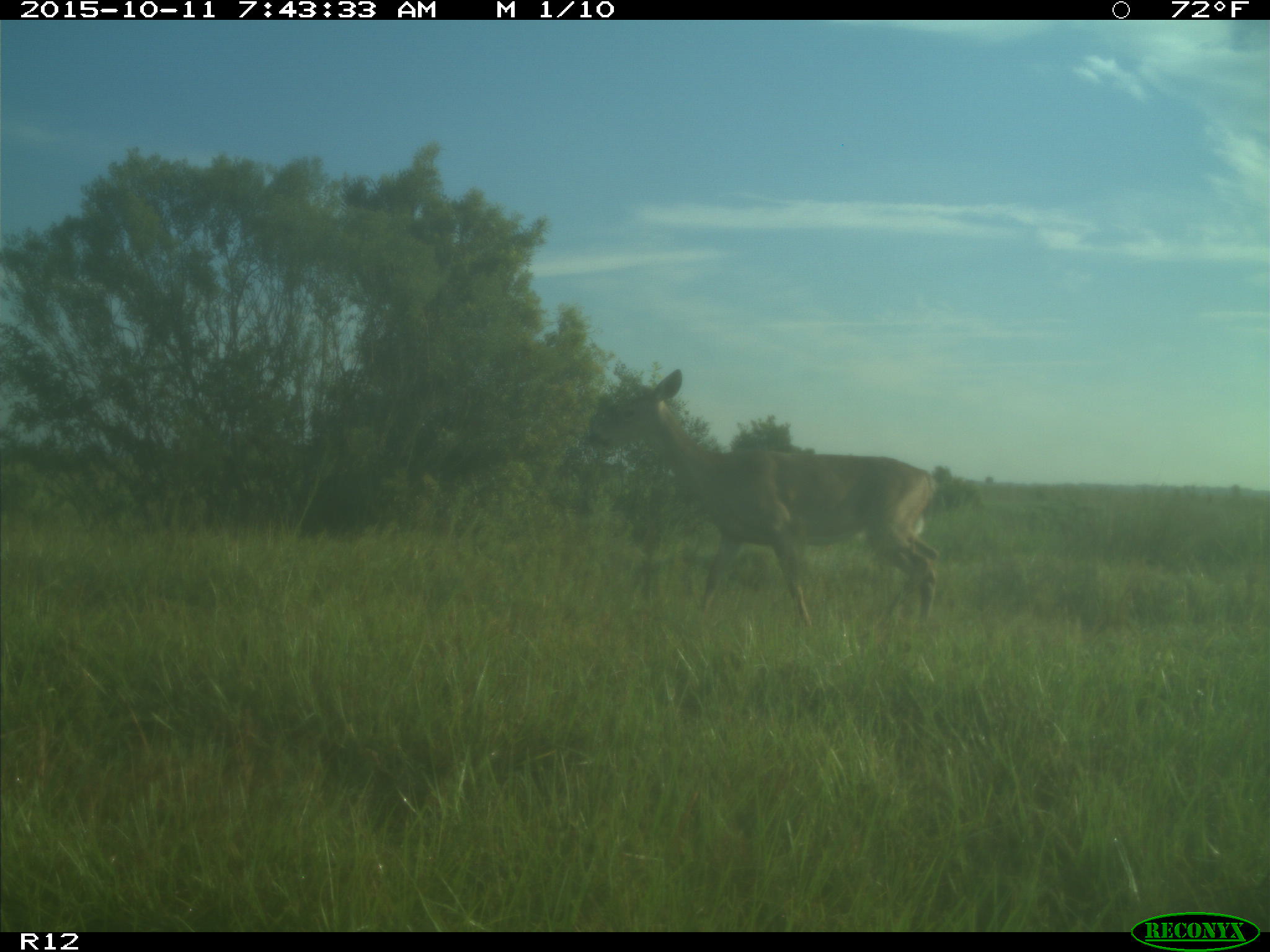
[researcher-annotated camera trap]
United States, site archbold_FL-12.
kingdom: Animalia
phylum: Chordata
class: Mammalia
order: Artiodactyla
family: Cervidae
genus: Odocoileus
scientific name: Odocoileus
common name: deer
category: unidentified deer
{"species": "unidentified deer (deer) (Odocoileus)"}